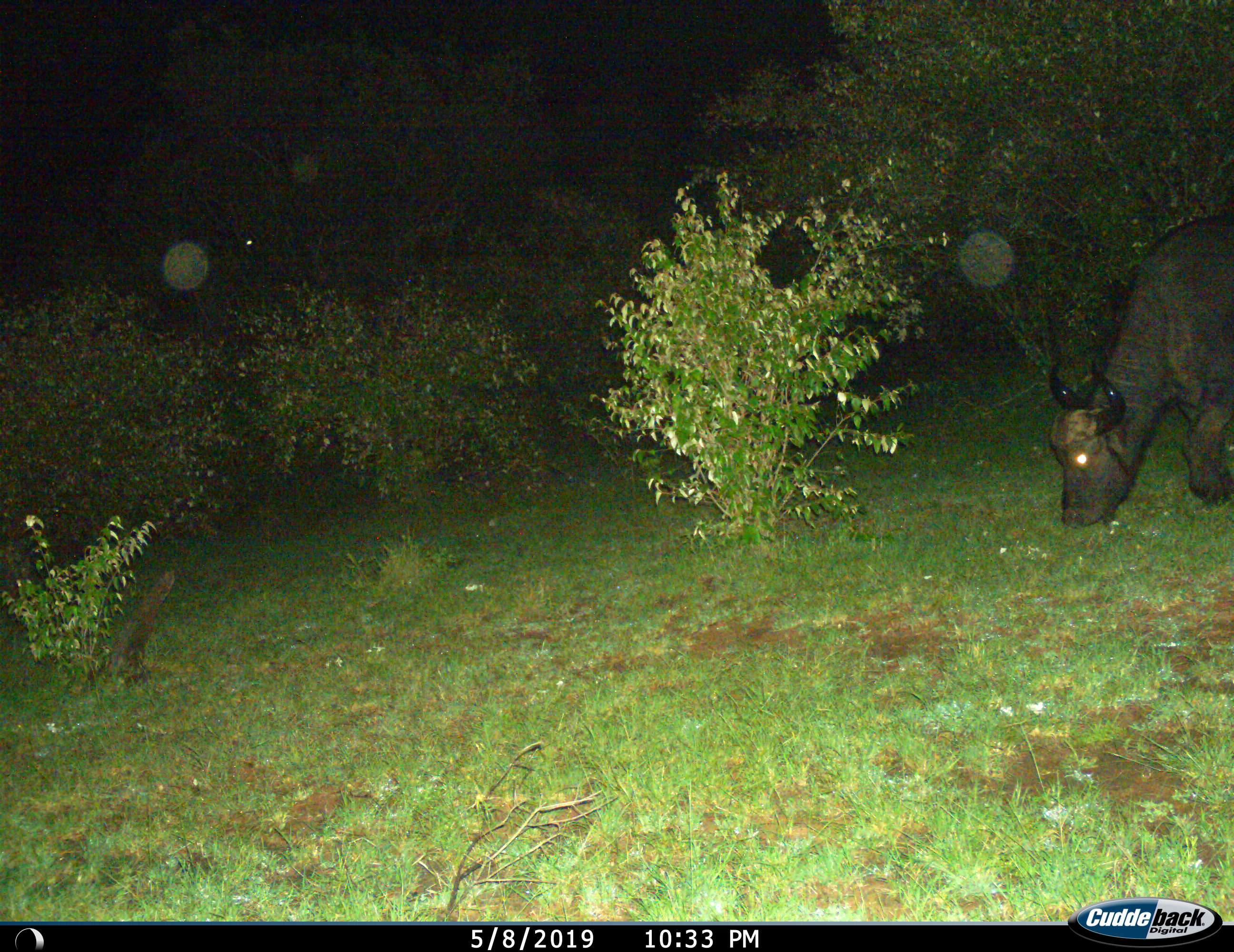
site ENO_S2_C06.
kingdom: Animalia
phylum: Chordata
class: Mammalia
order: Artiodactyla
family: Bovidae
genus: Syncerus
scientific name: Syncerus caffer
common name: african buffalo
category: buffalo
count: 1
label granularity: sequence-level